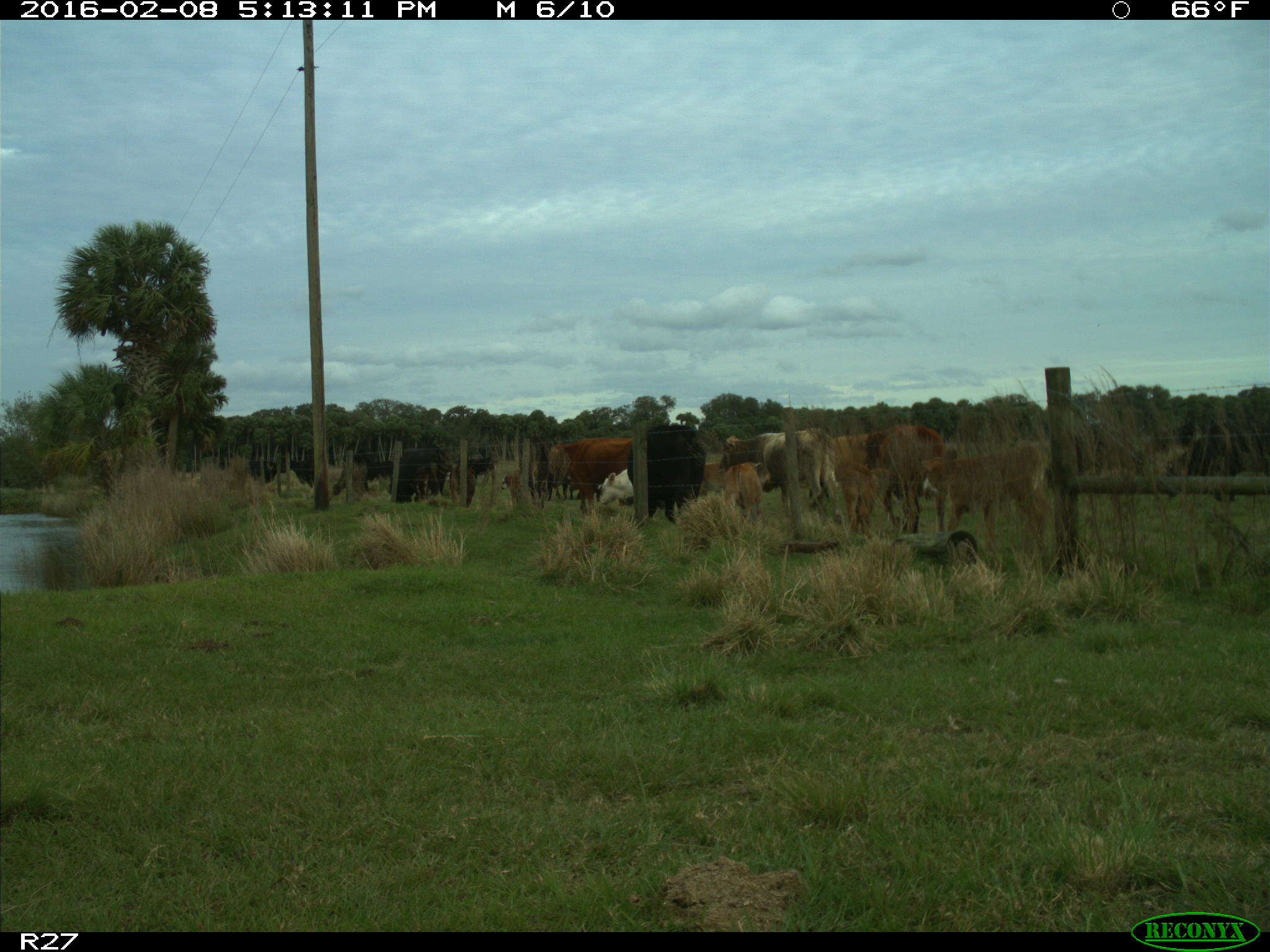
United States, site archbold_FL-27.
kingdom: Animalia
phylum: Chordata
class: Mammalia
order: Artiodactyla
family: Bovidae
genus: Bos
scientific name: Bos taurus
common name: domestic cow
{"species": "Bos taurus (domestic cow)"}